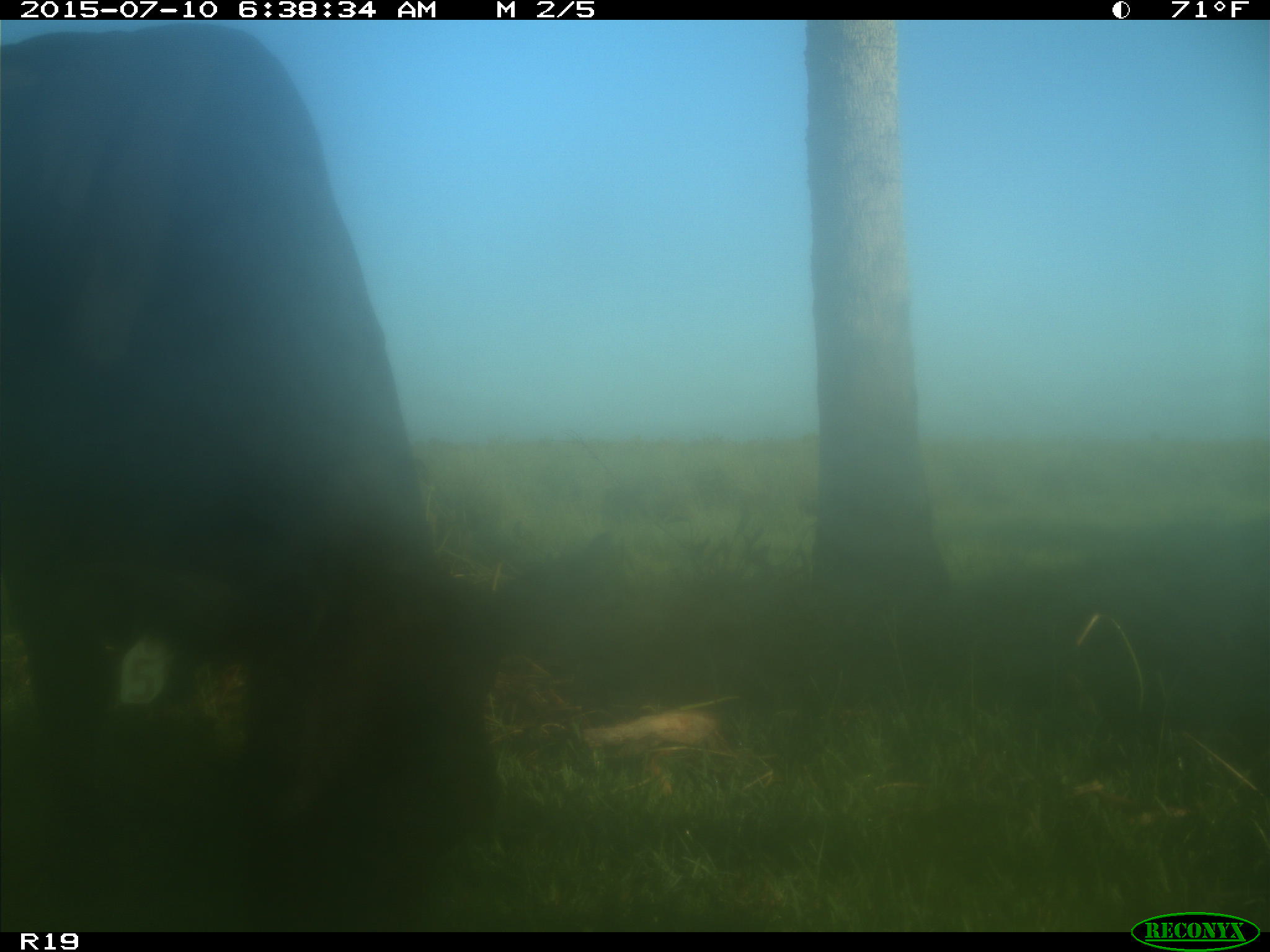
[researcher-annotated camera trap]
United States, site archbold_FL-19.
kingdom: Animalia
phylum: Chordata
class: Mammalia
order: Artiodactyla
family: Bovidae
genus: Bos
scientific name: Bos taurus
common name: domestic cow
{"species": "Bos taurus (domestic cow)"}